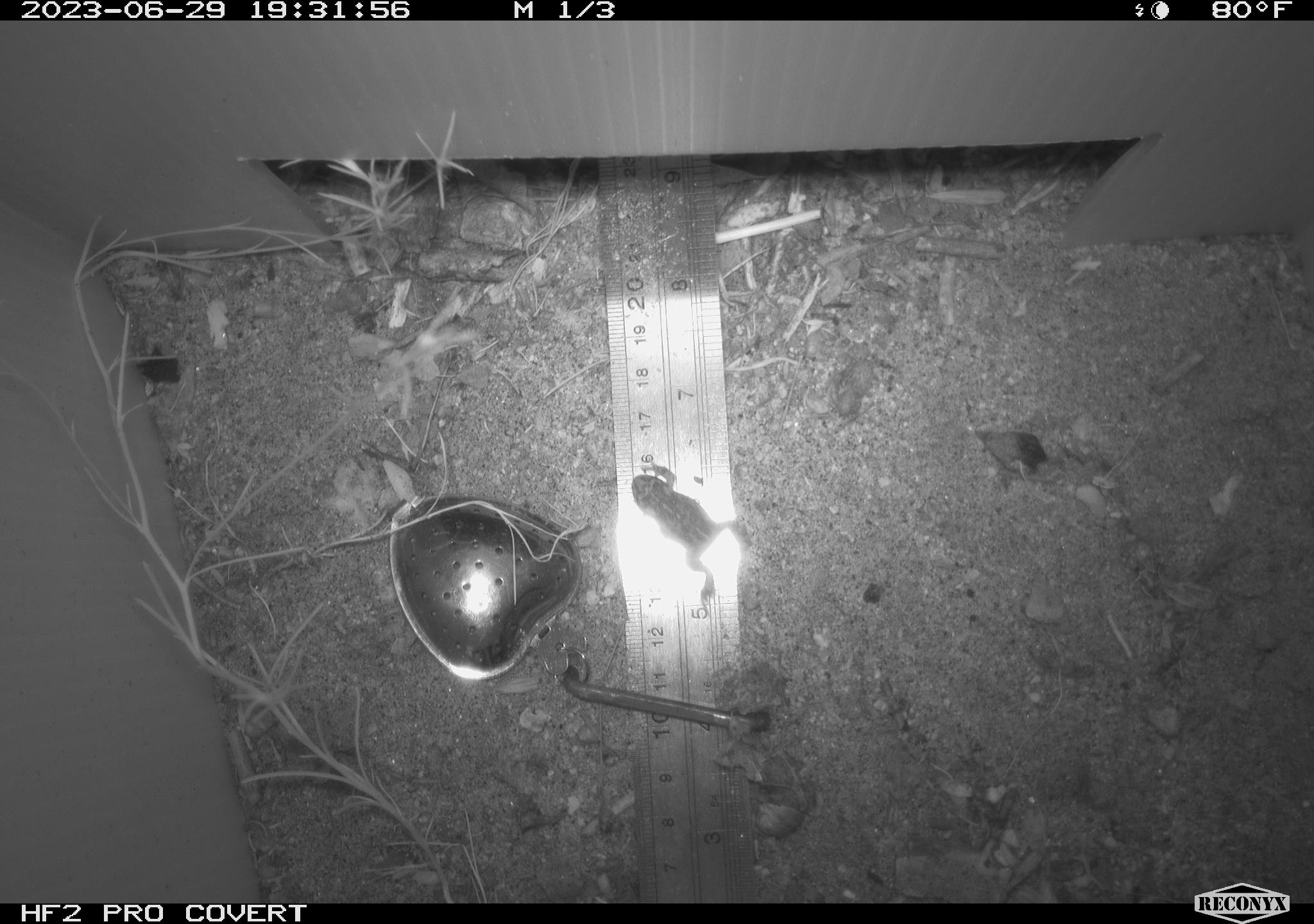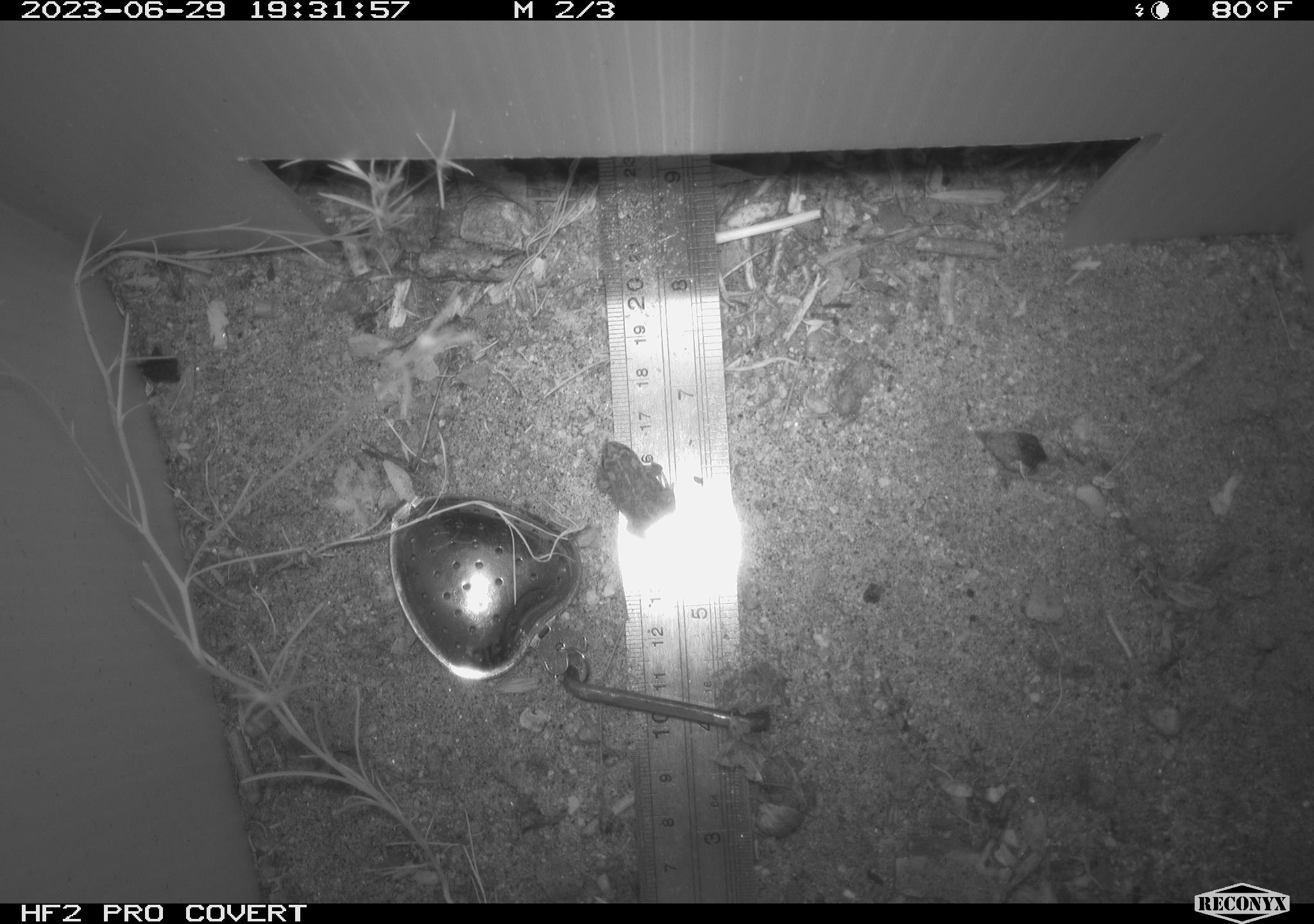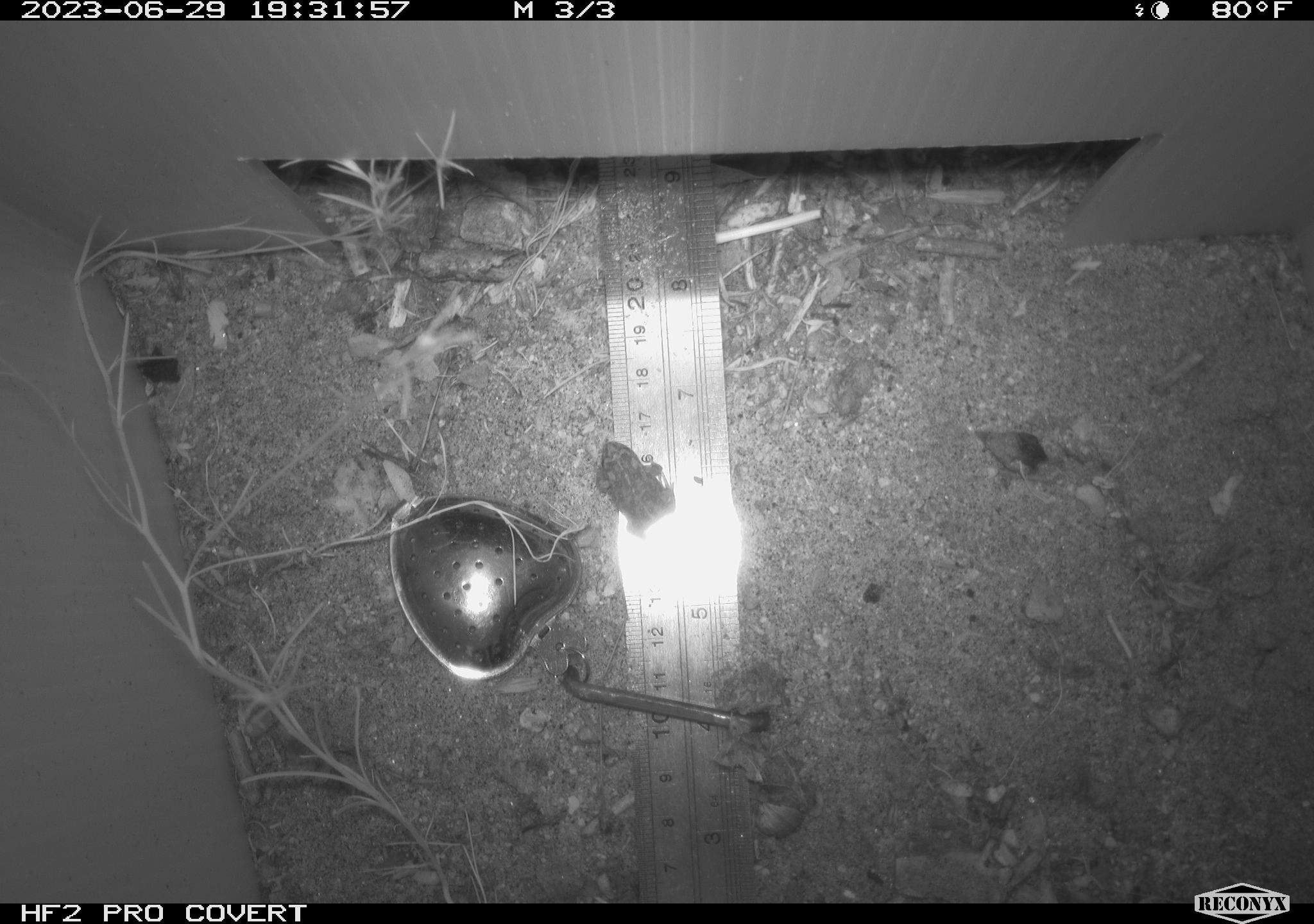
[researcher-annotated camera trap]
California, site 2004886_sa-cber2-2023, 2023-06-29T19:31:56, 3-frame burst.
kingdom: Animalia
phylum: Chordata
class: Amphibia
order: Anura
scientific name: Anura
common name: frogs